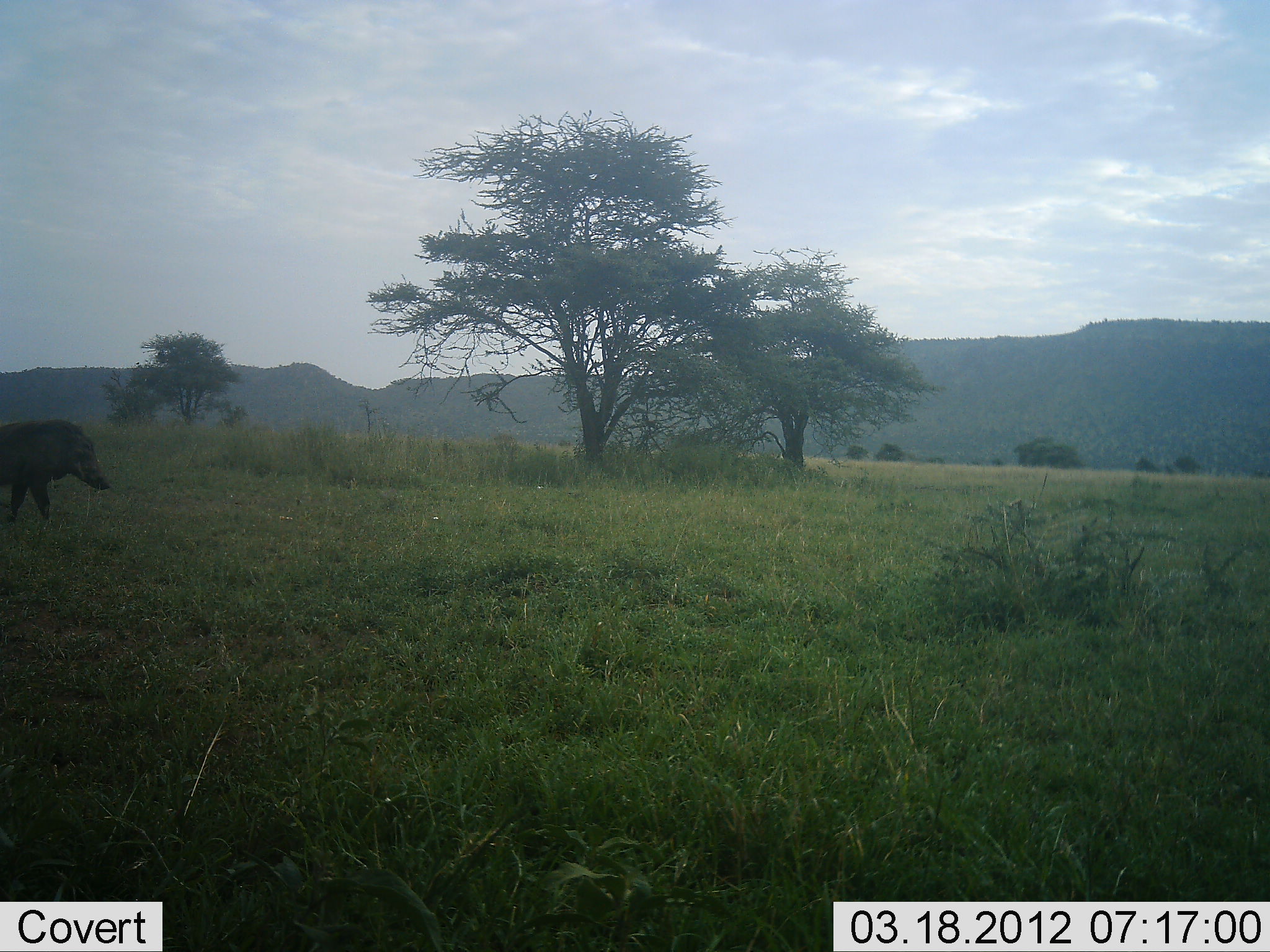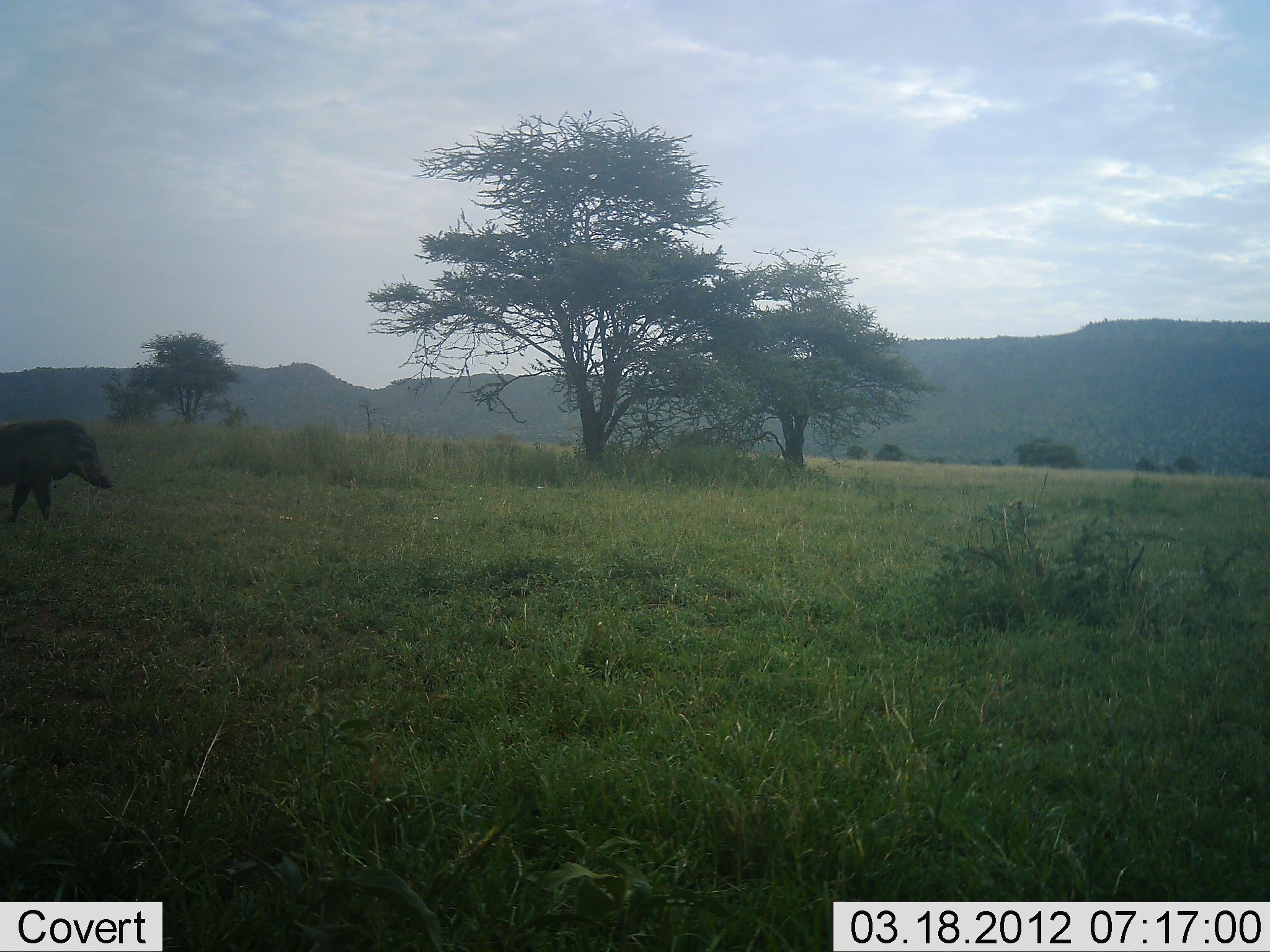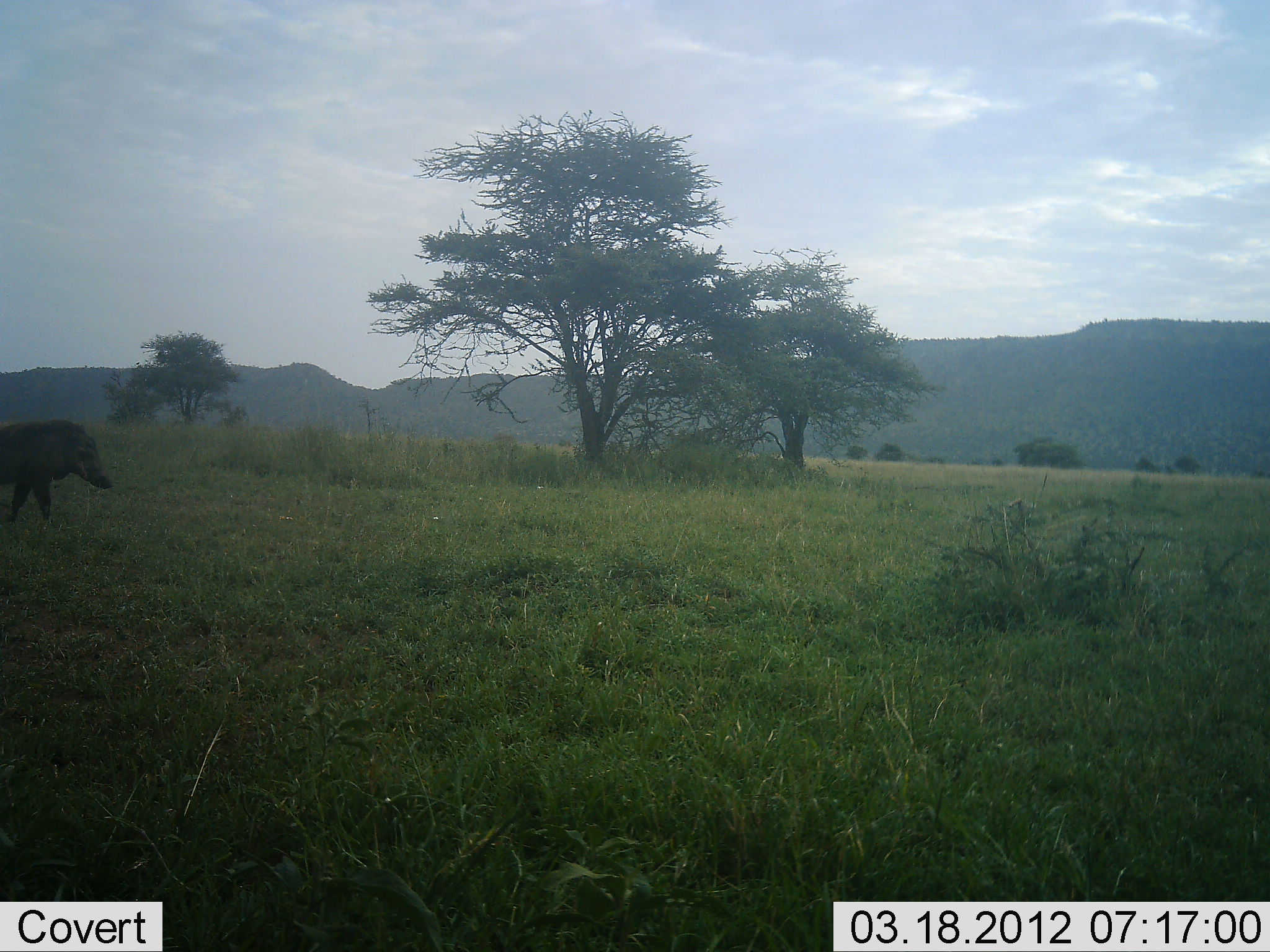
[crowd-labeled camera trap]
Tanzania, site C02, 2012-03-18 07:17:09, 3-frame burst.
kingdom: Animalia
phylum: Chordata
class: Mammalia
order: Artiodactyla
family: Suidae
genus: Phacochoerus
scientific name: Phacochoerus africanus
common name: warthog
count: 1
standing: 71%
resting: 0%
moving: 33%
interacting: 0%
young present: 0%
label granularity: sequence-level